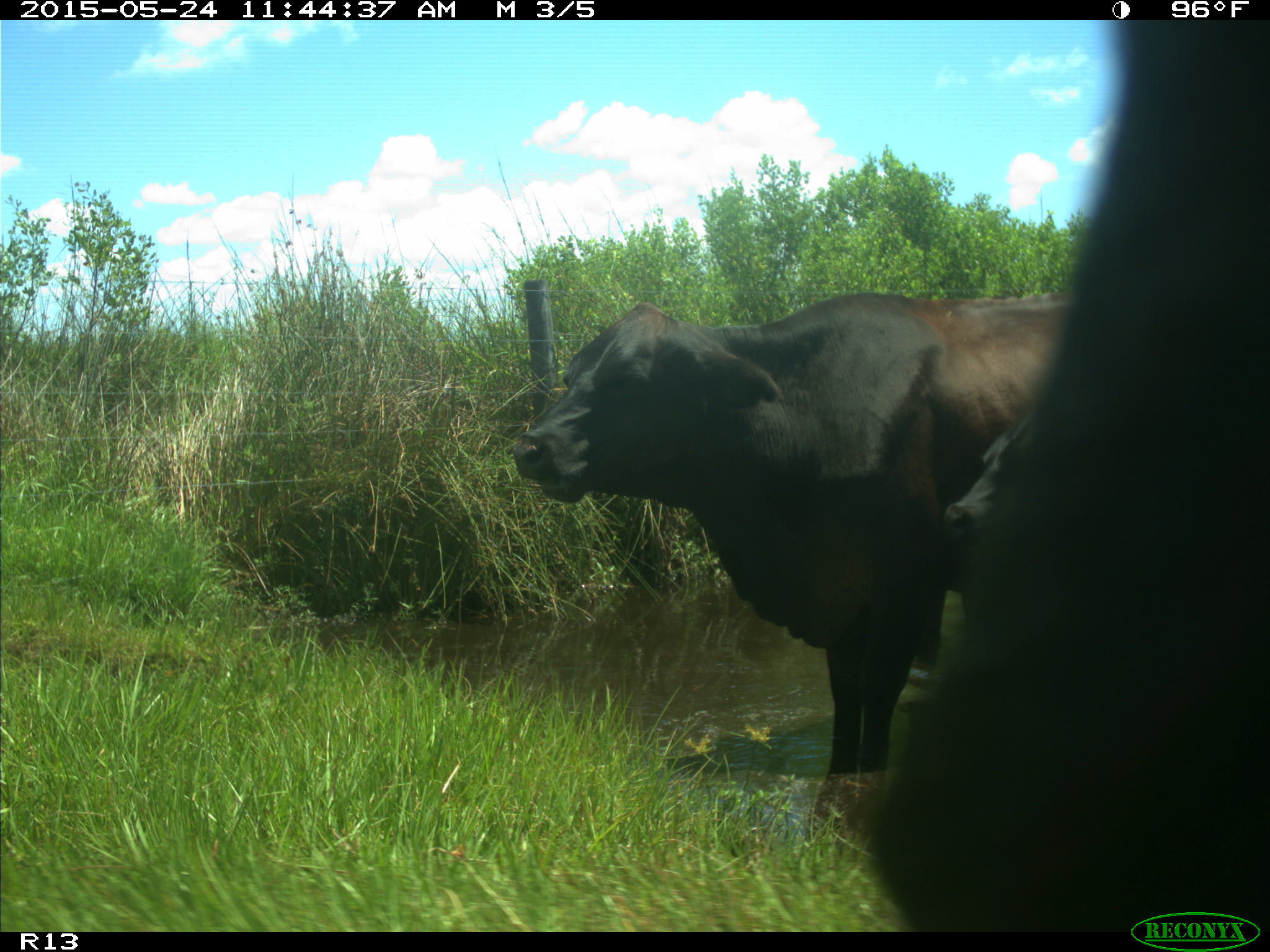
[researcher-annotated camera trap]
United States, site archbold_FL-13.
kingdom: Animalia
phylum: Chordata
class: Mammalia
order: Artiodactyla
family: Bovidae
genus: Bos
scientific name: Bos taurus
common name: domestic cow